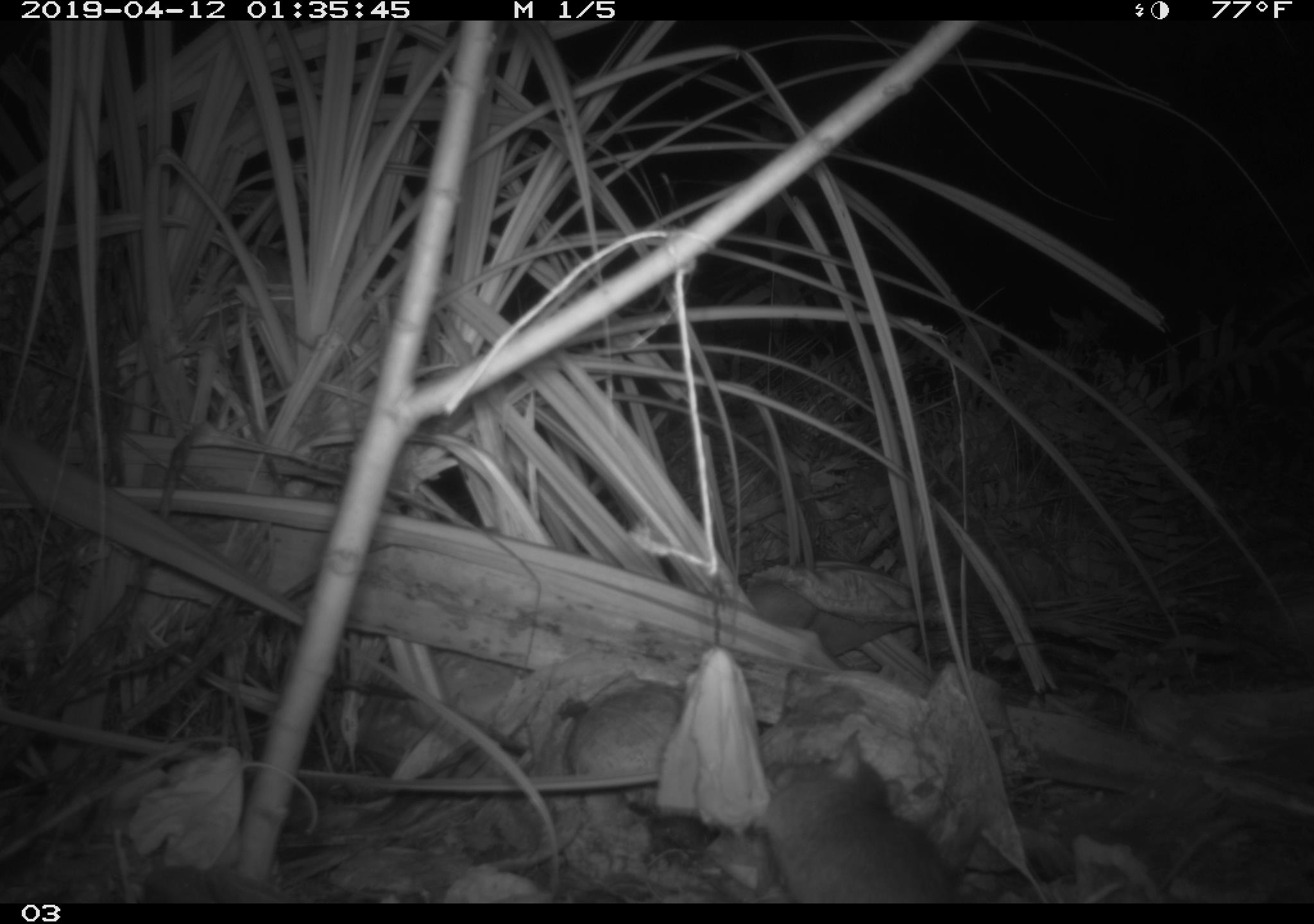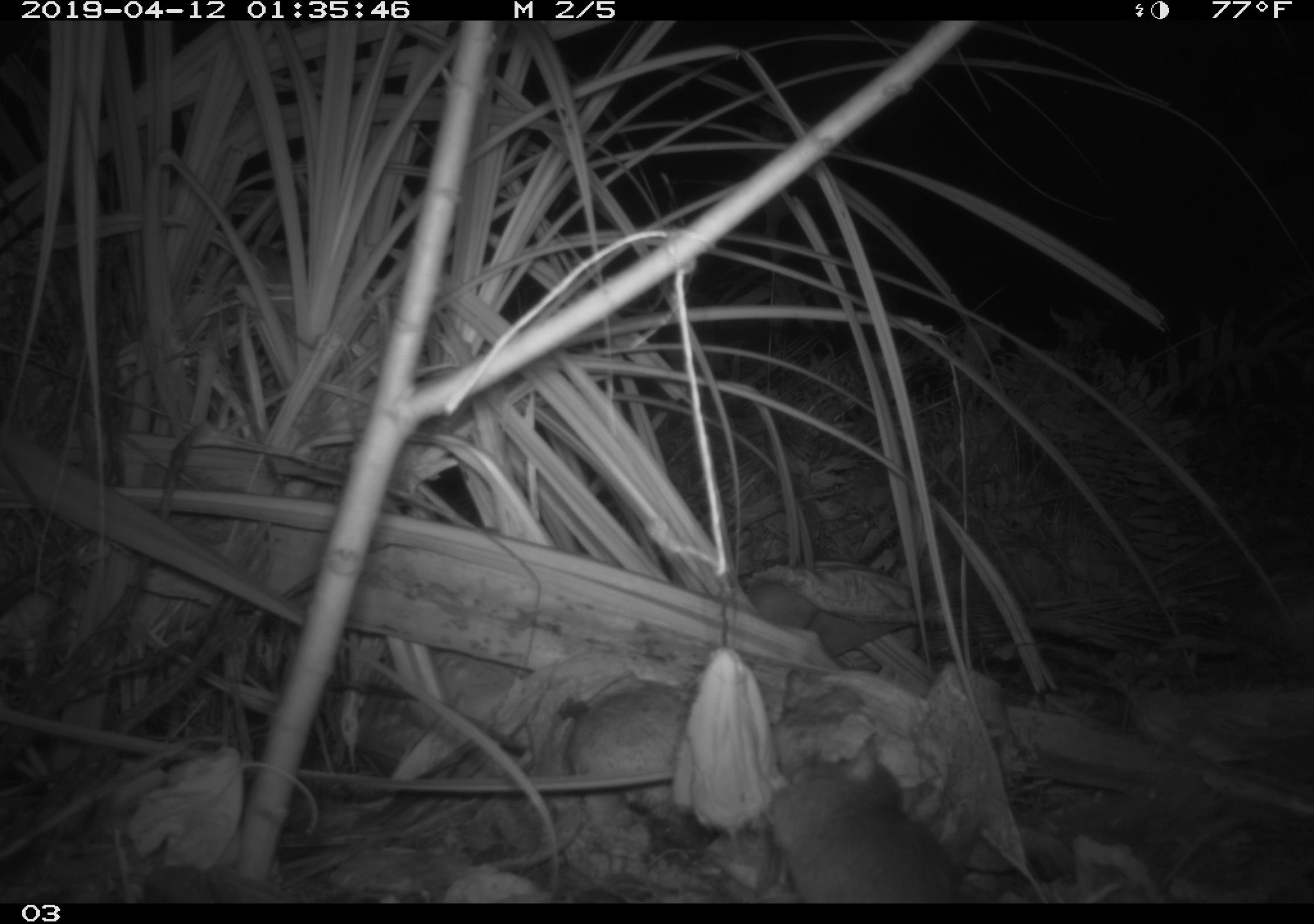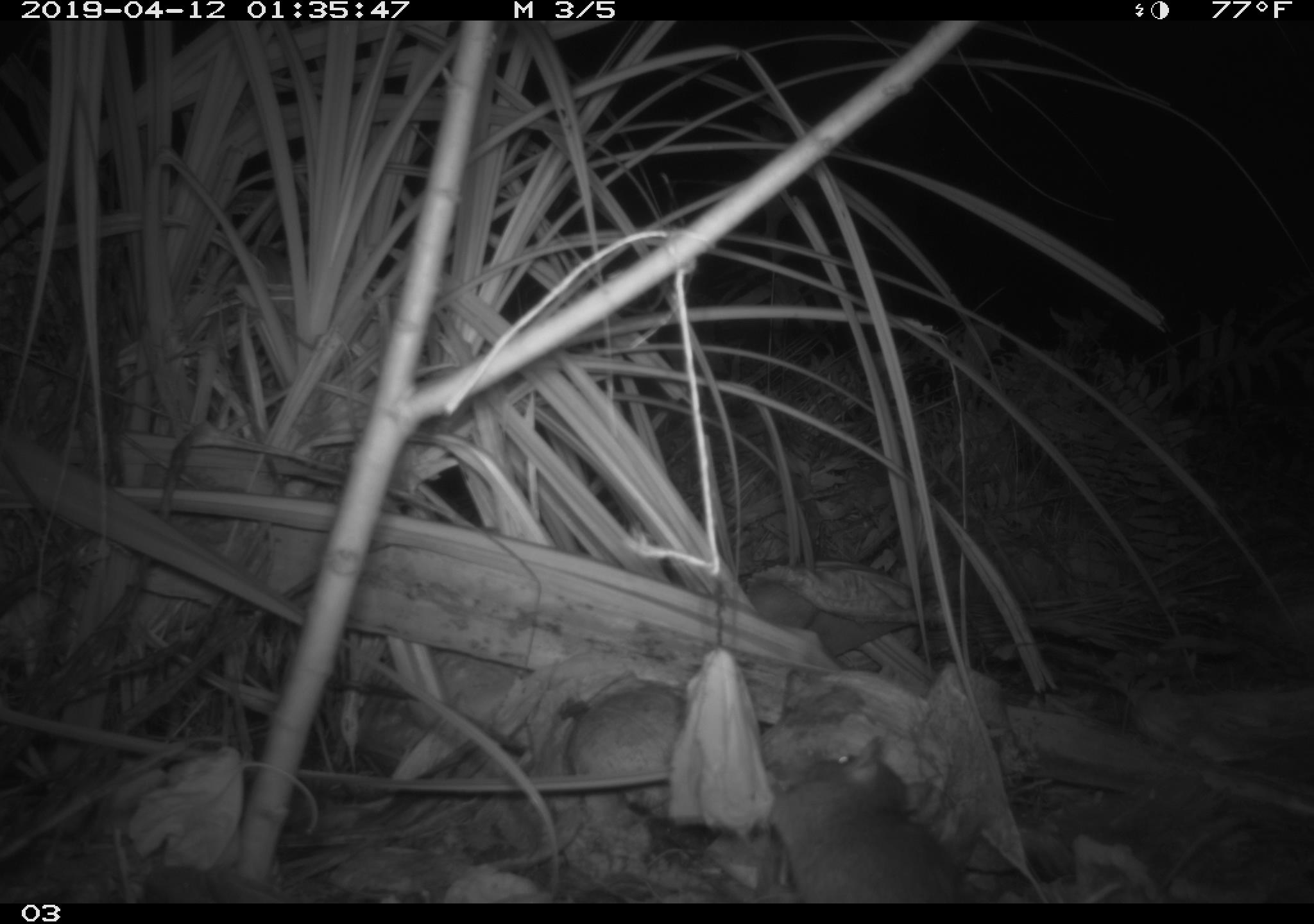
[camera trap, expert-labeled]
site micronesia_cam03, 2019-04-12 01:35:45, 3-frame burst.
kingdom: Animalia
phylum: Chordata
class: Mammalia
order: Rodentia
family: Muridae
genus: Rattus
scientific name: Rattus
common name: rat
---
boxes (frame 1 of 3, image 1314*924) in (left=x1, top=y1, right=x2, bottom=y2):
rat: (left=760, top=751, right=965, bottom=903)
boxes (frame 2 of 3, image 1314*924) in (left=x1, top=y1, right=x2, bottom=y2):
rat: (left=752, top=744, right=960, bottom=902)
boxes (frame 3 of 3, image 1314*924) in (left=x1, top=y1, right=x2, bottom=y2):
rat: (left=765, top=734, right=985, bottom=905)